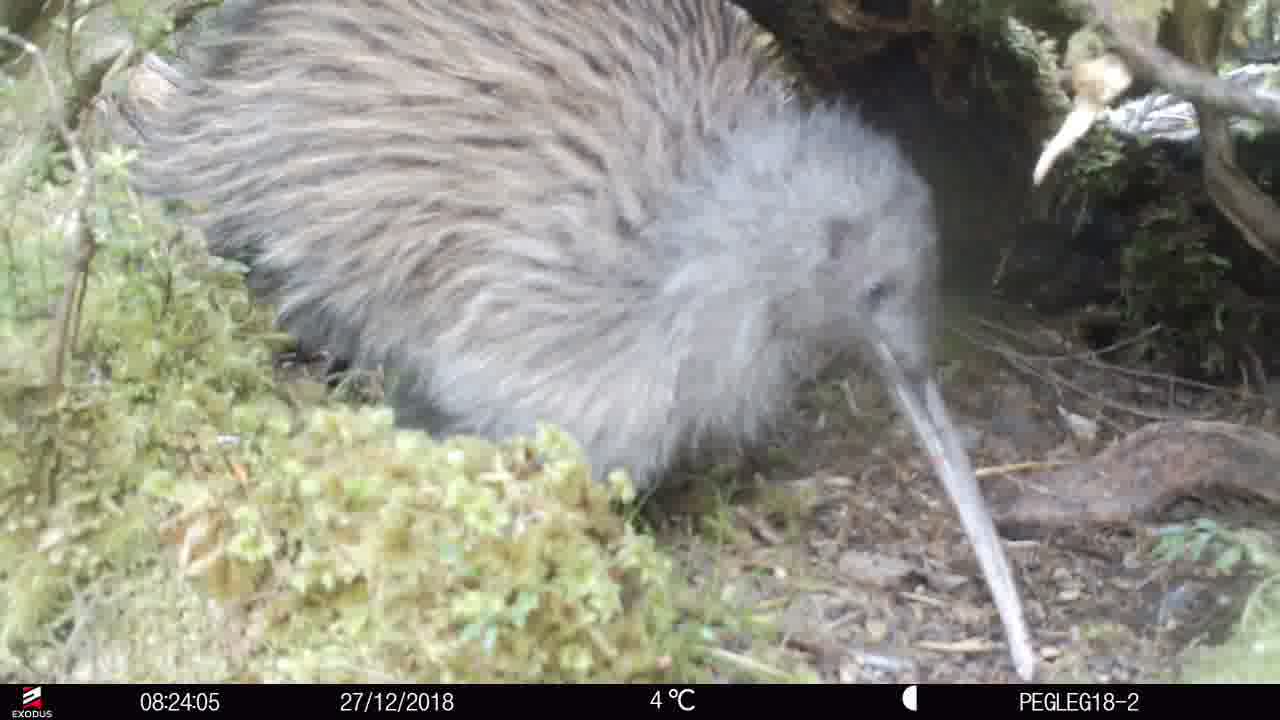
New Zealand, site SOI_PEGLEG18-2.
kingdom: Animalia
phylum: Chordata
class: Aves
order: Apterygiformes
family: Apterygidae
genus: Apteryx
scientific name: Apteryx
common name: kiwi